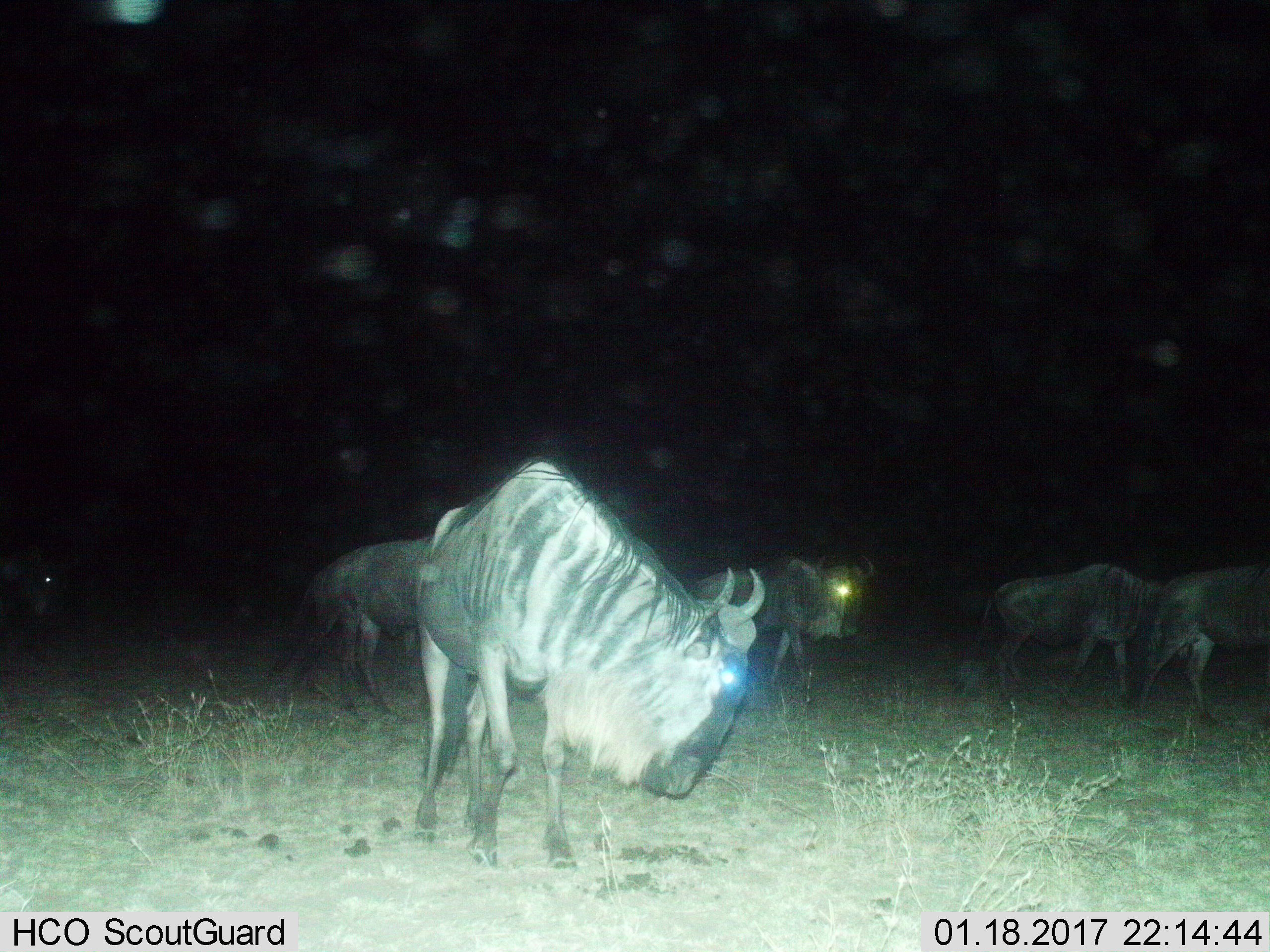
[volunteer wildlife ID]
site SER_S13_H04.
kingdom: Animalia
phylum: Chordata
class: Mammalia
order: Artiodactyla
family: Bovidae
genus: Connochaetes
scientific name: Connochaetes taurinus taurinus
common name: blue wildebeest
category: wildebeestblue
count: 6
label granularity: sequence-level